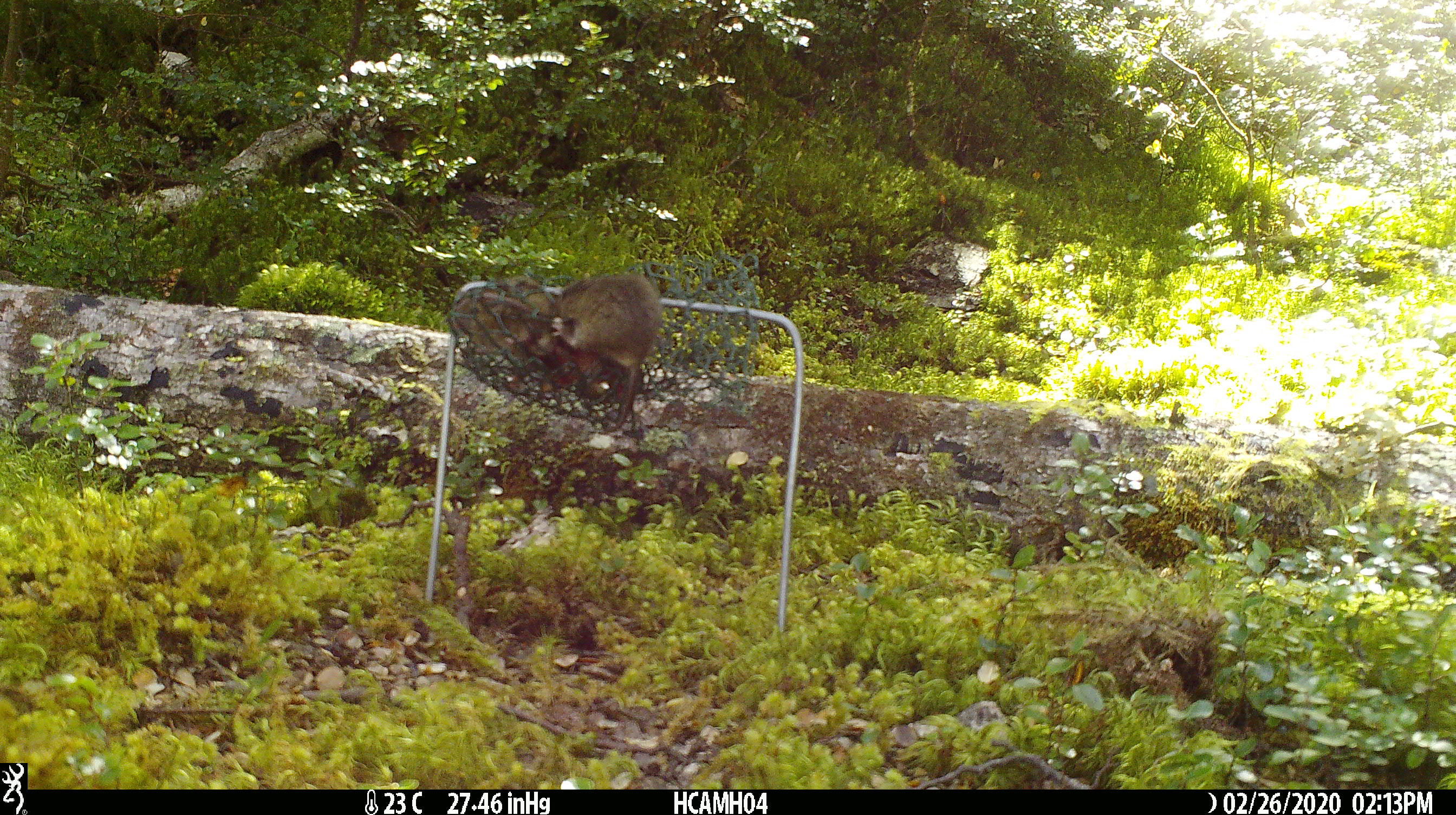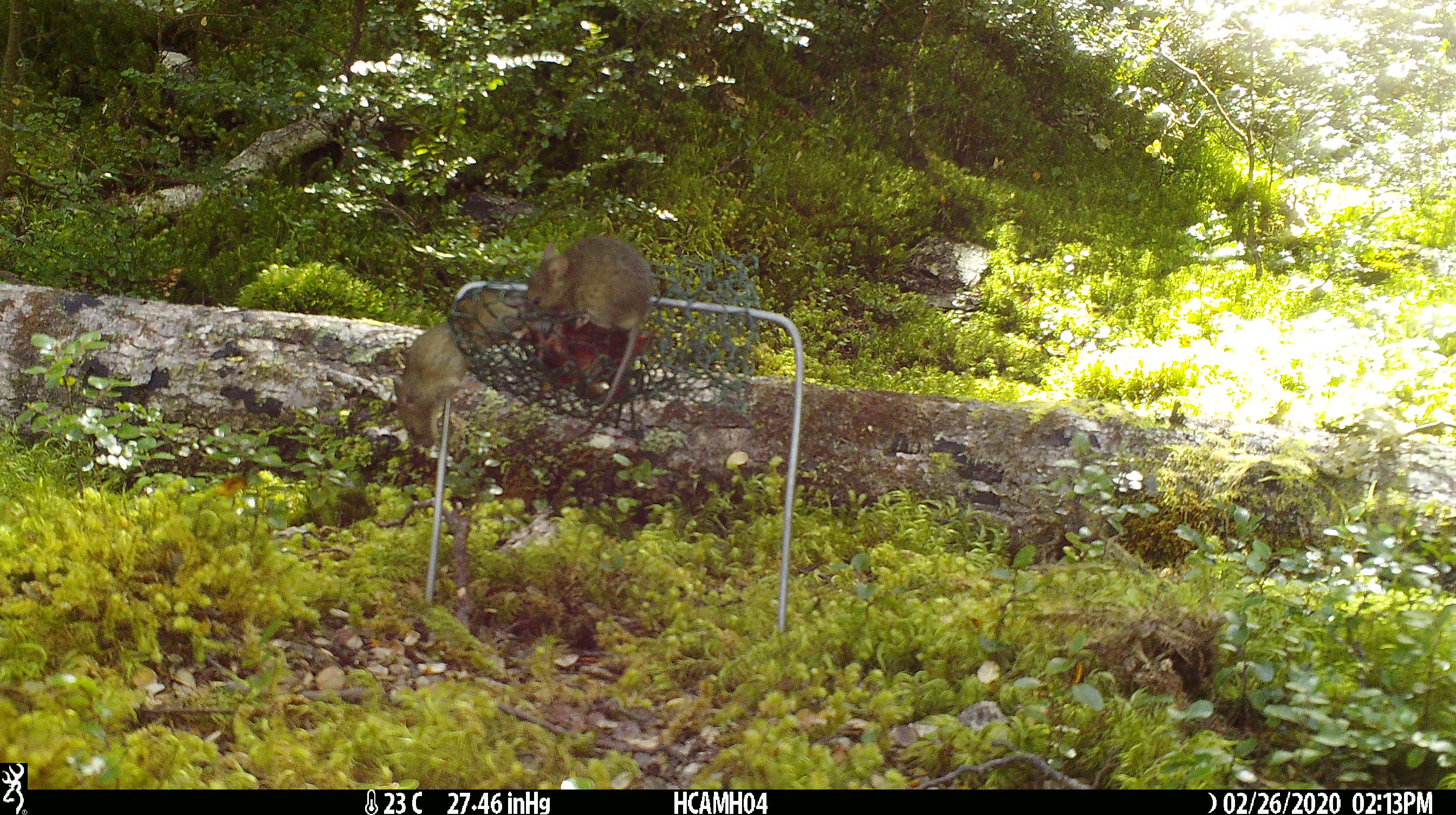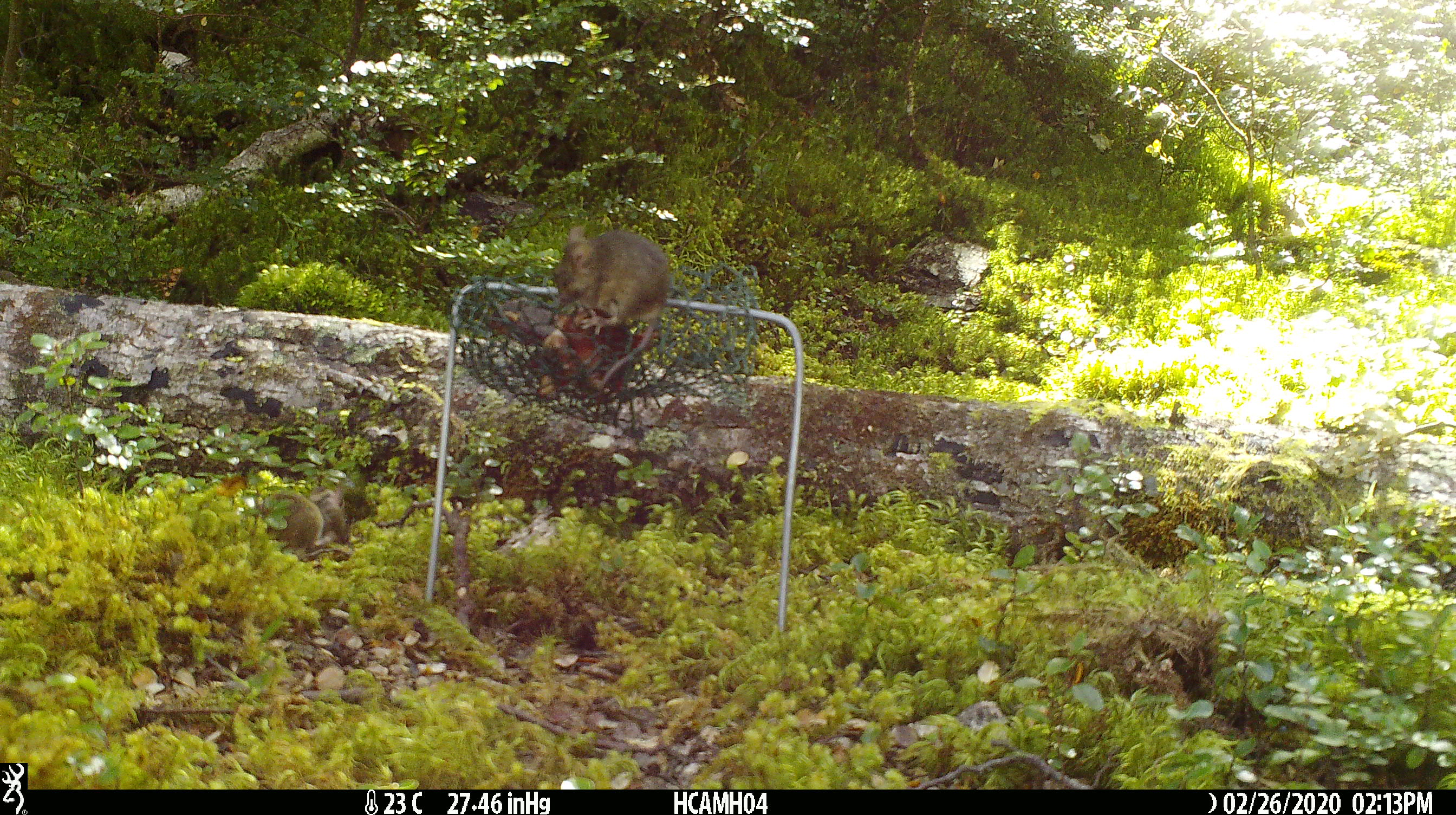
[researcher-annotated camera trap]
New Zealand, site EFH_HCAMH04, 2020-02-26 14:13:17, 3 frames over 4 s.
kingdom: Animalia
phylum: Chordata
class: Mammalia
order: Rodentia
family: Muridae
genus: Mus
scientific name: Mus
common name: mouse